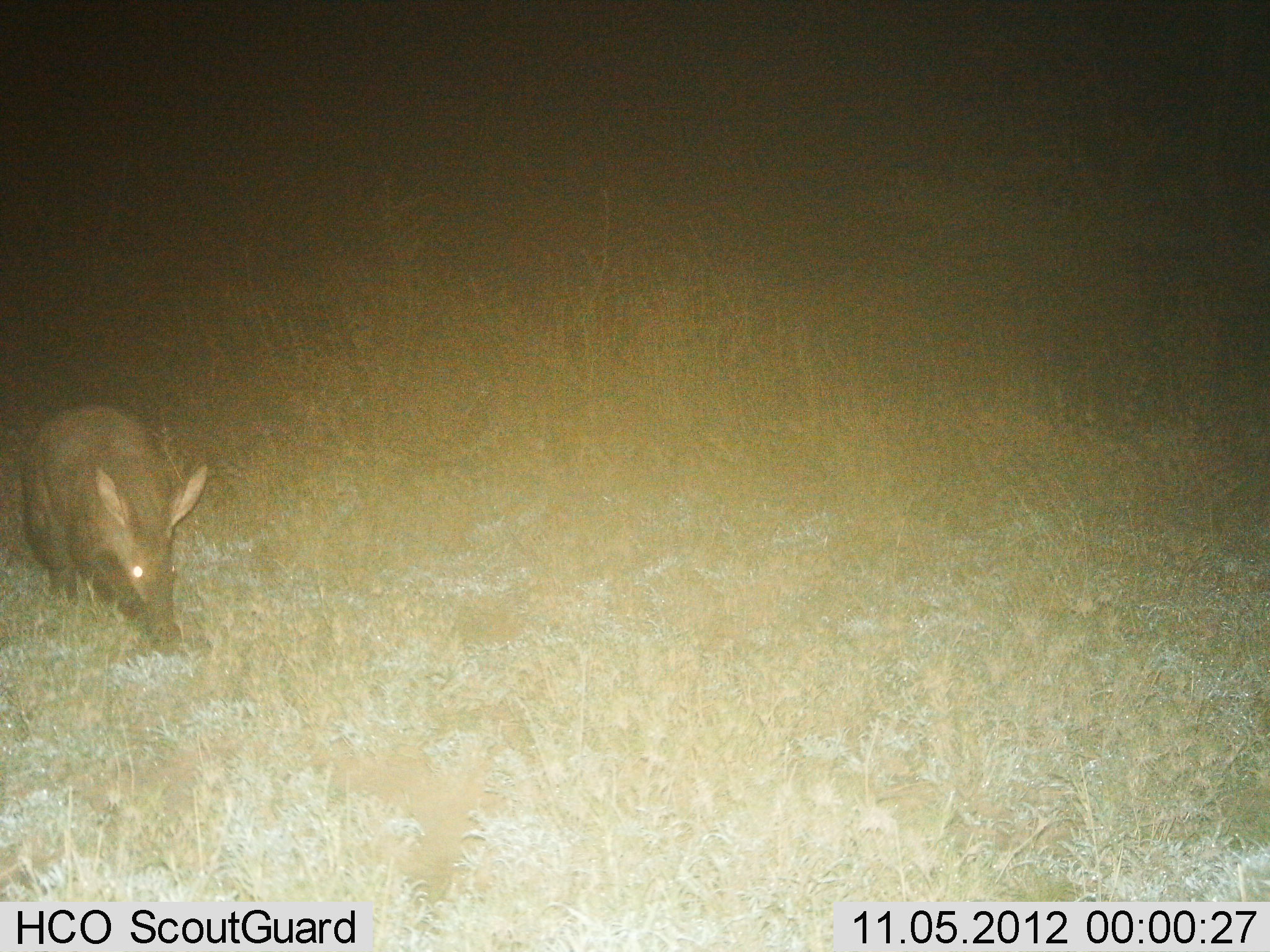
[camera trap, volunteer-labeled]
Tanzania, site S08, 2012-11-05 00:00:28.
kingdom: Animalia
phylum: Chordata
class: Mammalia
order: Tubulidentata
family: Orycteropodidae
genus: Orycteropus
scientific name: Orycteropus afer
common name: aardvark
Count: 1.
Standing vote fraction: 40%.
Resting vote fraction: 0%.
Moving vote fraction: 40%.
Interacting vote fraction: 0%.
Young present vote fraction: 0%.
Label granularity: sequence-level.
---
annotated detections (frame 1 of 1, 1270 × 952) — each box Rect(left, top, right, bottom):
animal: Rect(22, 405, 208, 656)